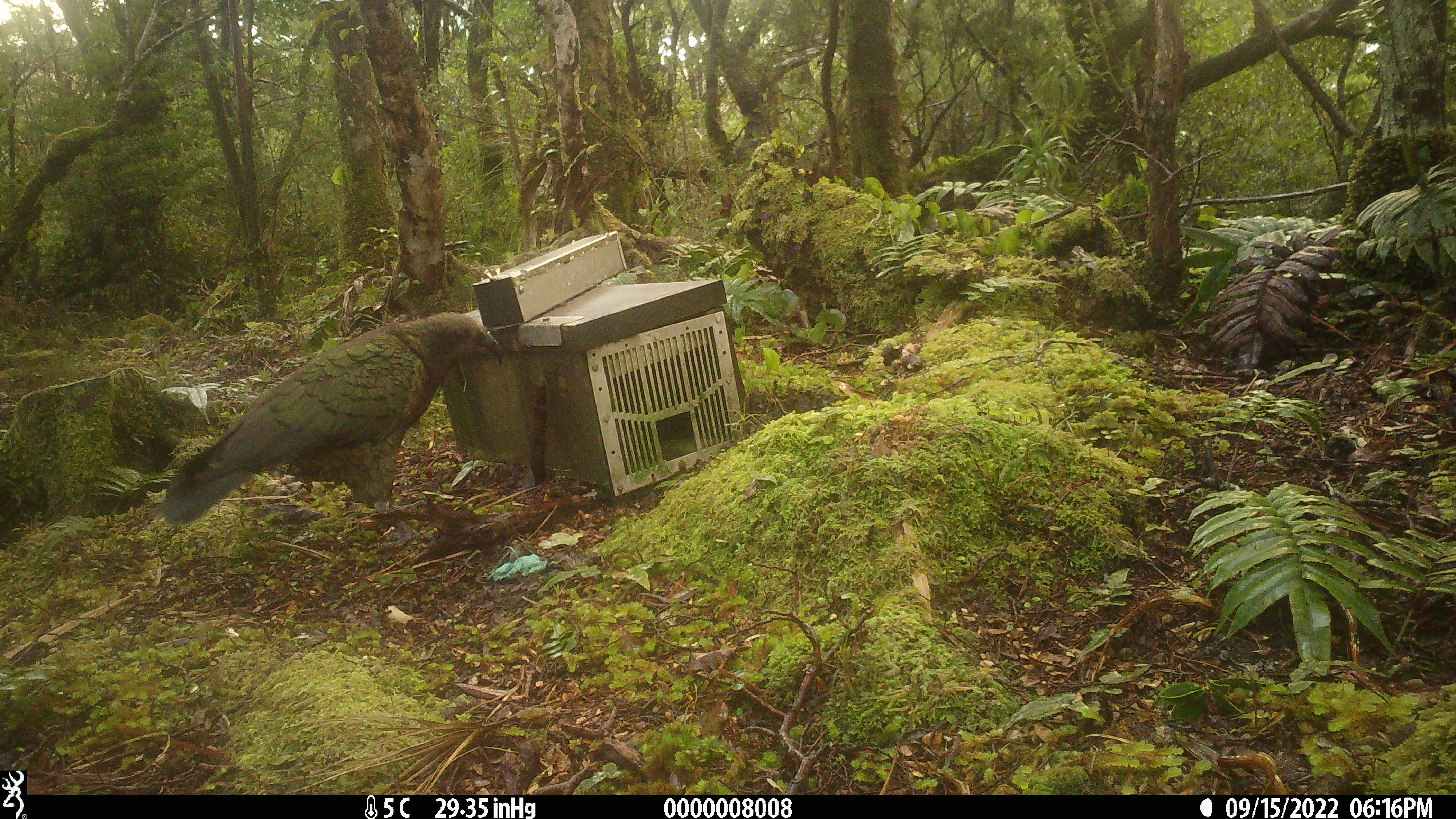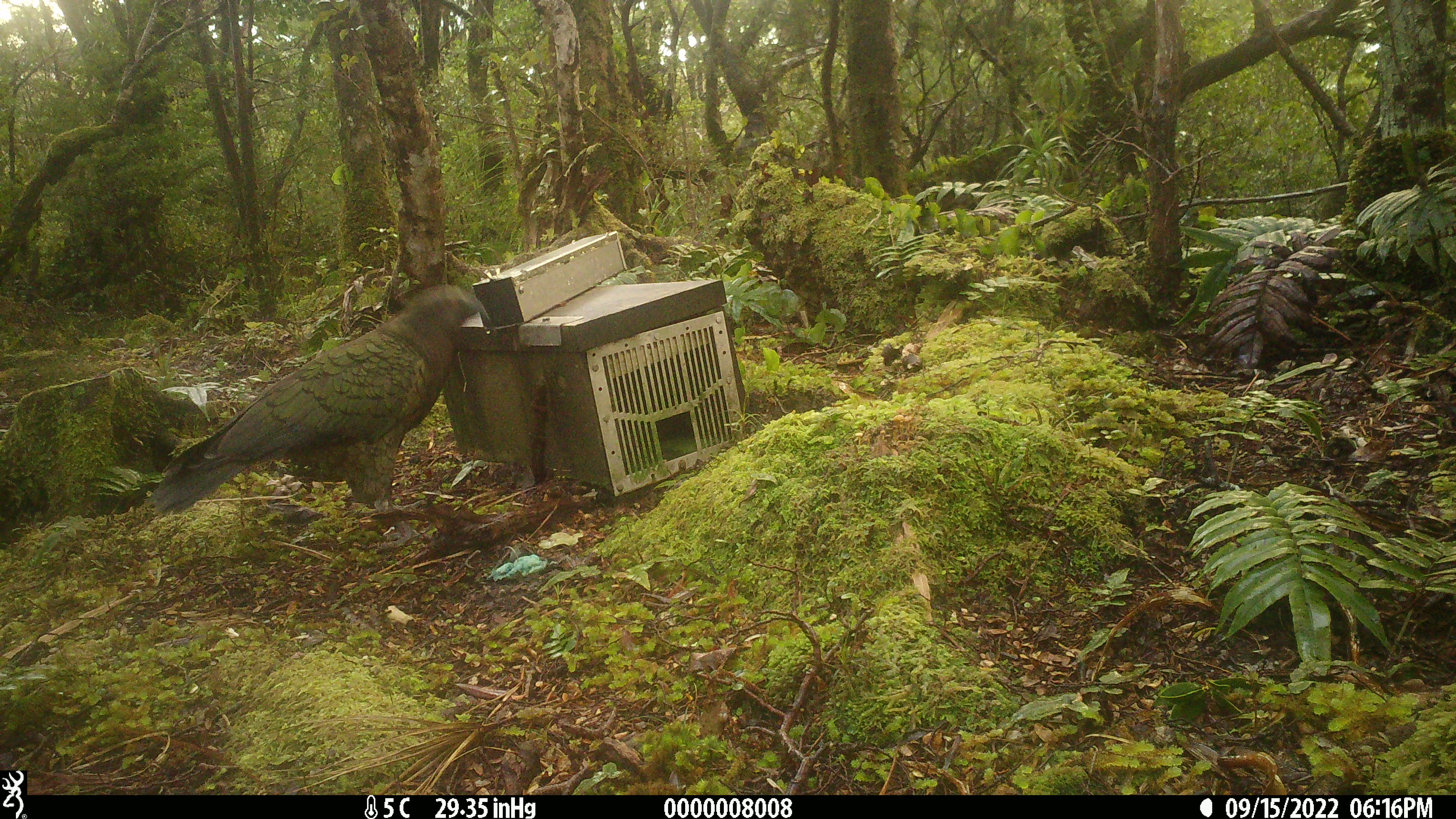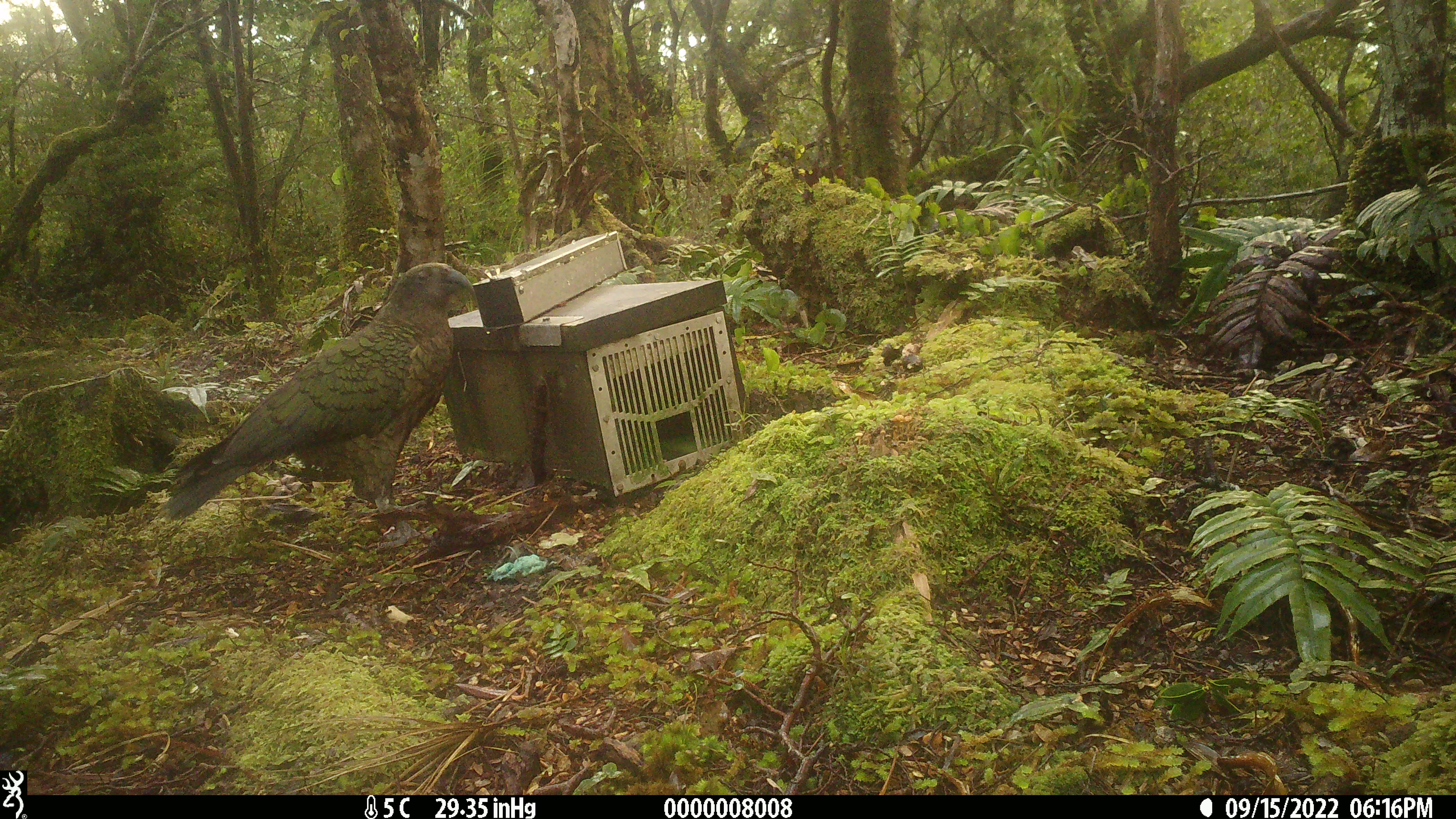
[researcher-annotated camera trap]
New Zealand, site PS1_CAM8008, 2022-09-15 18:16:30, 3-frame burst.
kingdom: Animalia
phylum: Chordata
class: Aves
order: Psittaciformes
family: Strigopidae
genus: Nestor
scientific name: Nestor notabilis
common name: kea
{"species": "kea (Nestor notabilis)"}